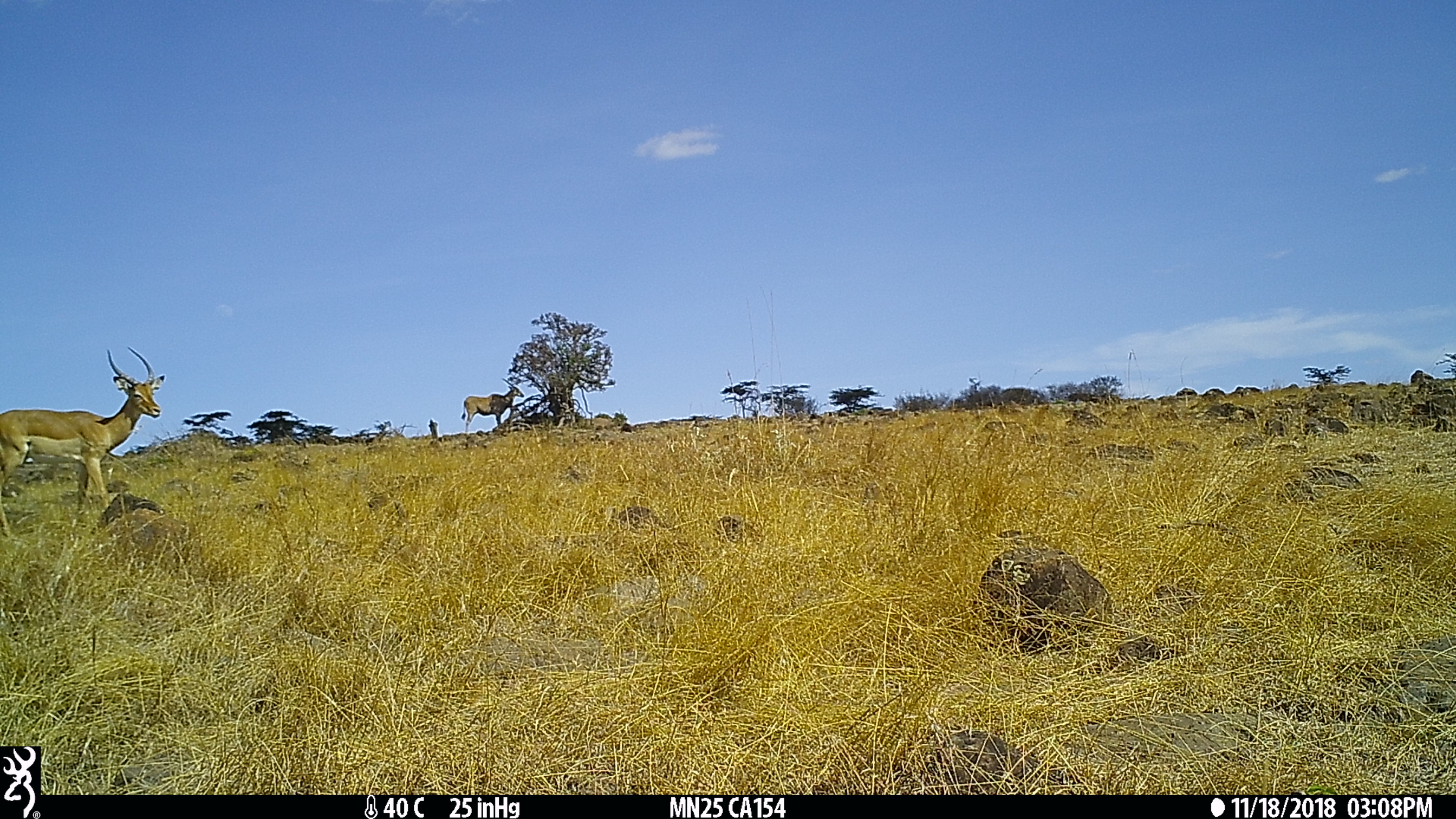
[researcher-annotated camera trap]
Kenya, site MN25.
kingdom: Animalia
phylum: Chordata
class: Mammalia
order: Artiodactyla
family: Bovidae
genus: Aepyceros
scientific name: Aepyceros melampus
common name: impala